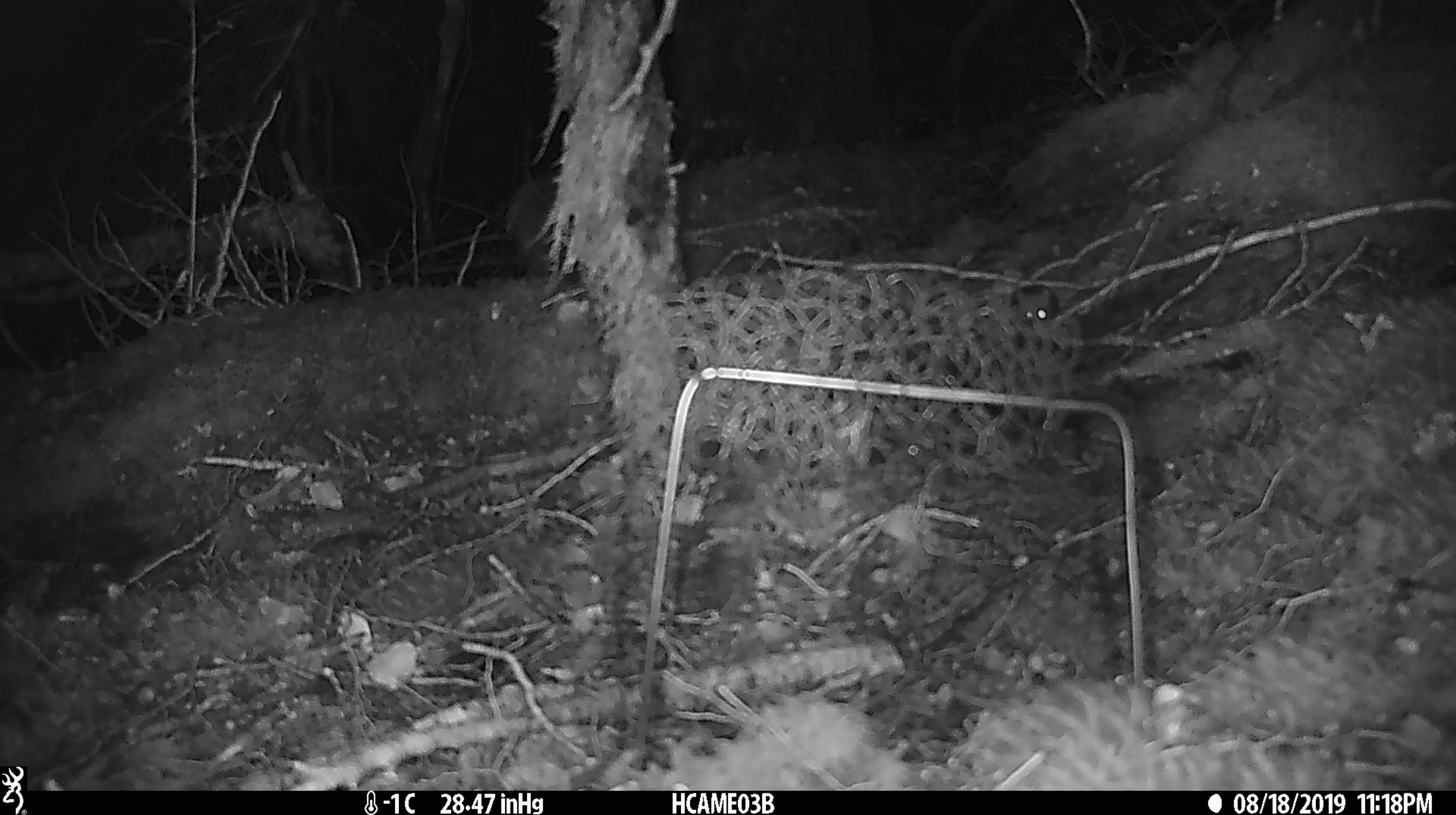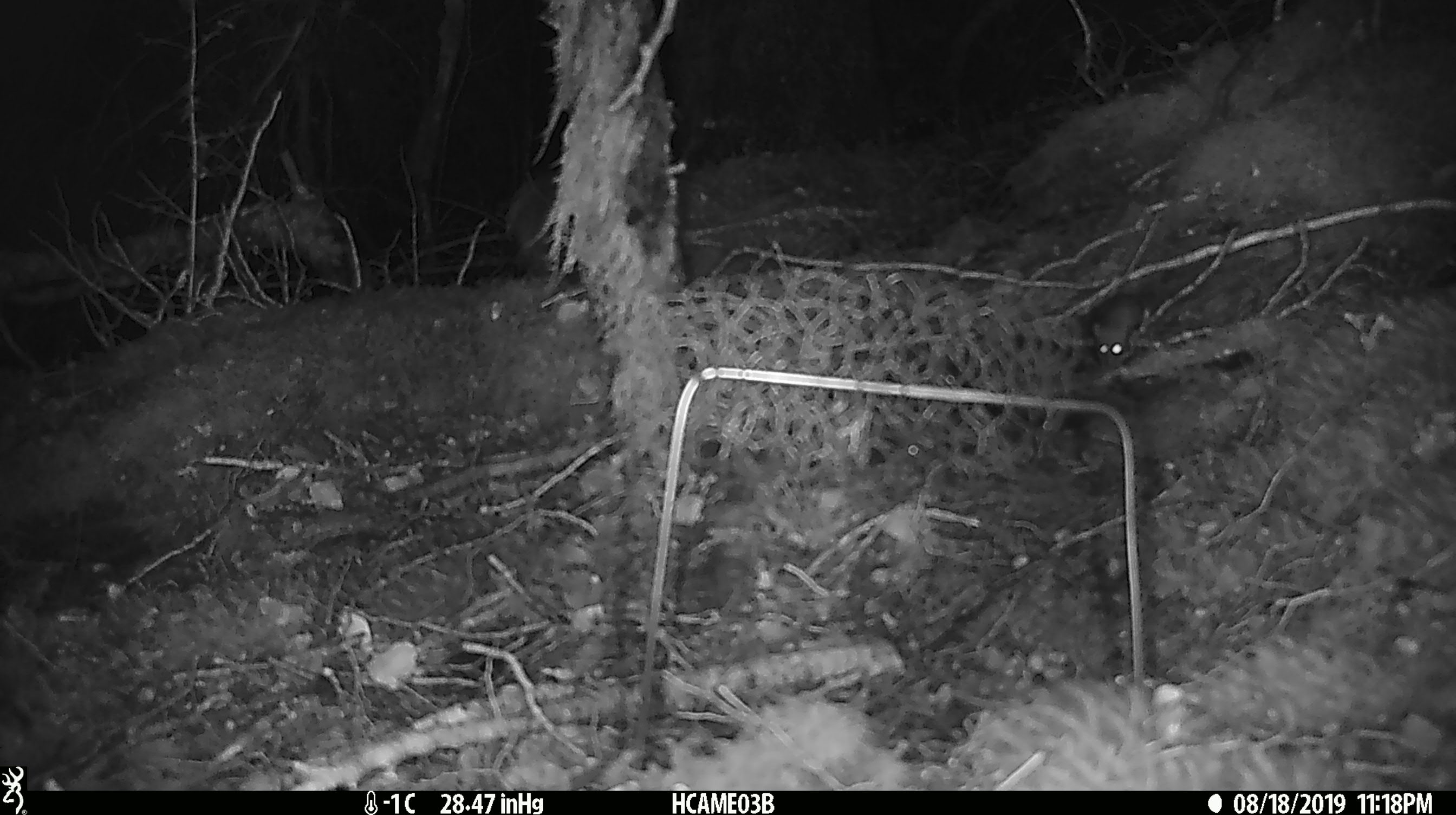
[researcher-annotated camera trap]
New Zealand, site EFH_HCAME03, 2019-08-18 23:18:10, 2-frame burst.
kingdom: Animalia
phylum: Chordata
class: Mammalia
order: Rodentia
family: Muridae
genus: Mus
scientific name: Mus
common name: mouse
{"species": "mouse (Mus)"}